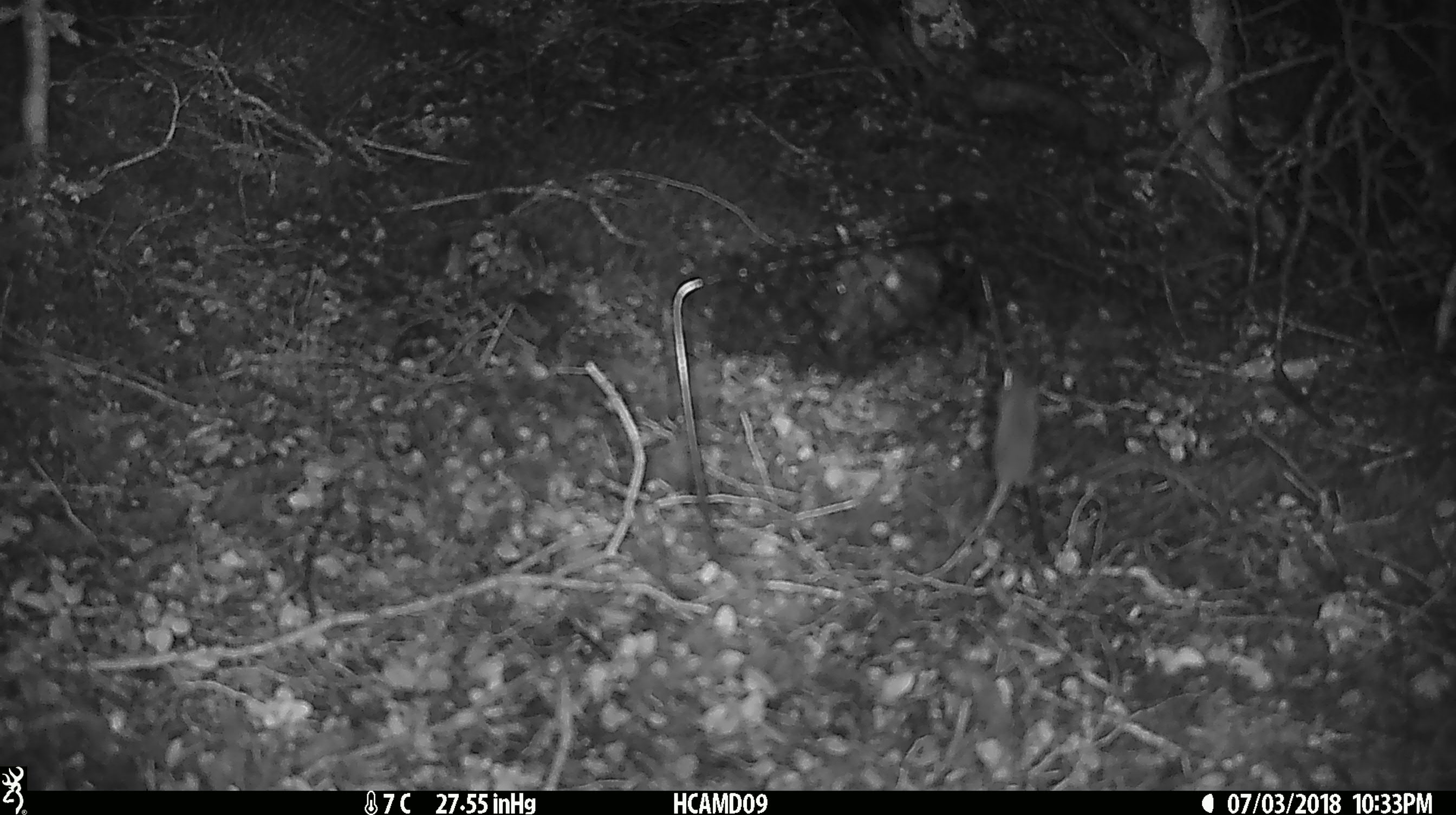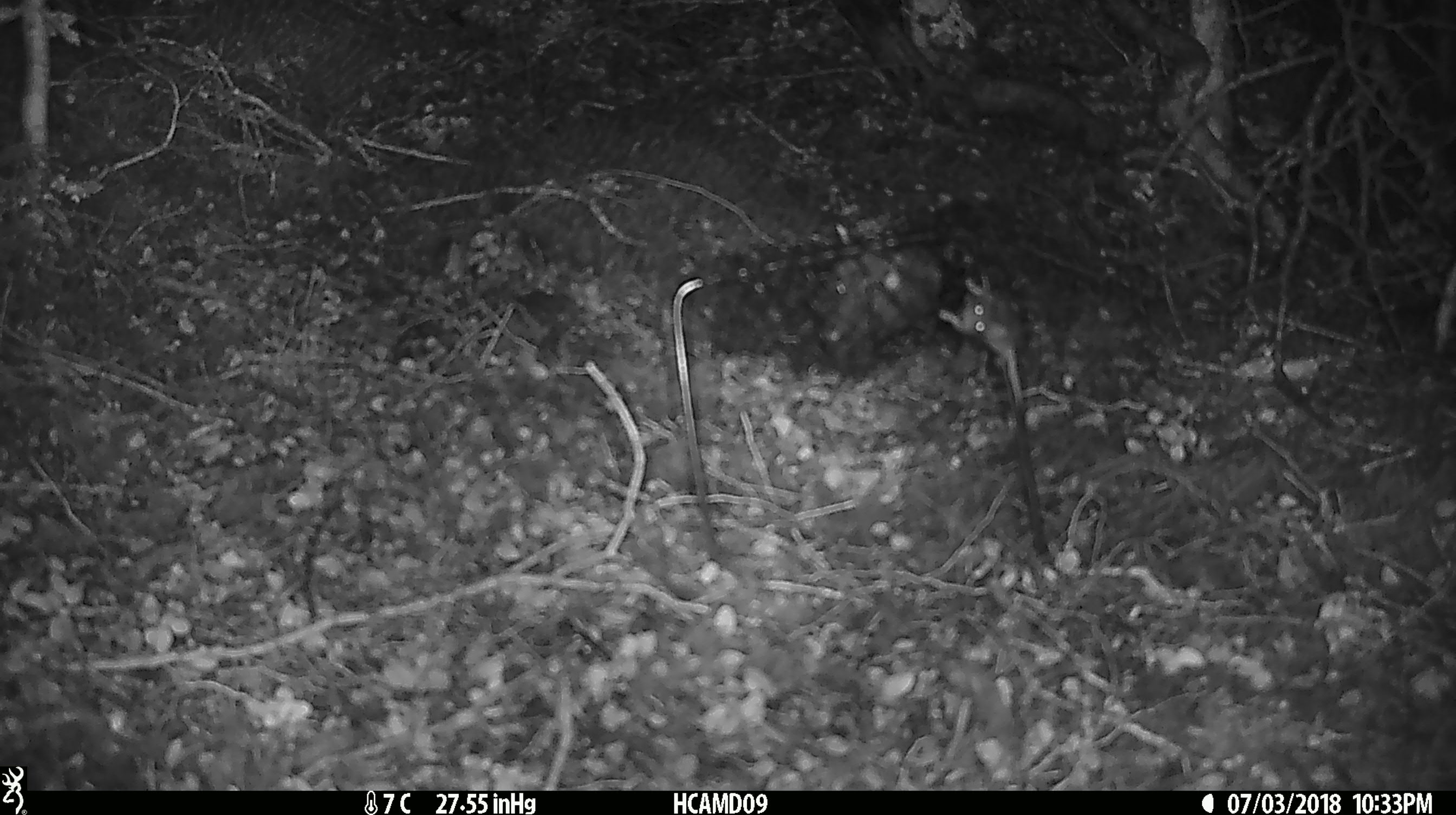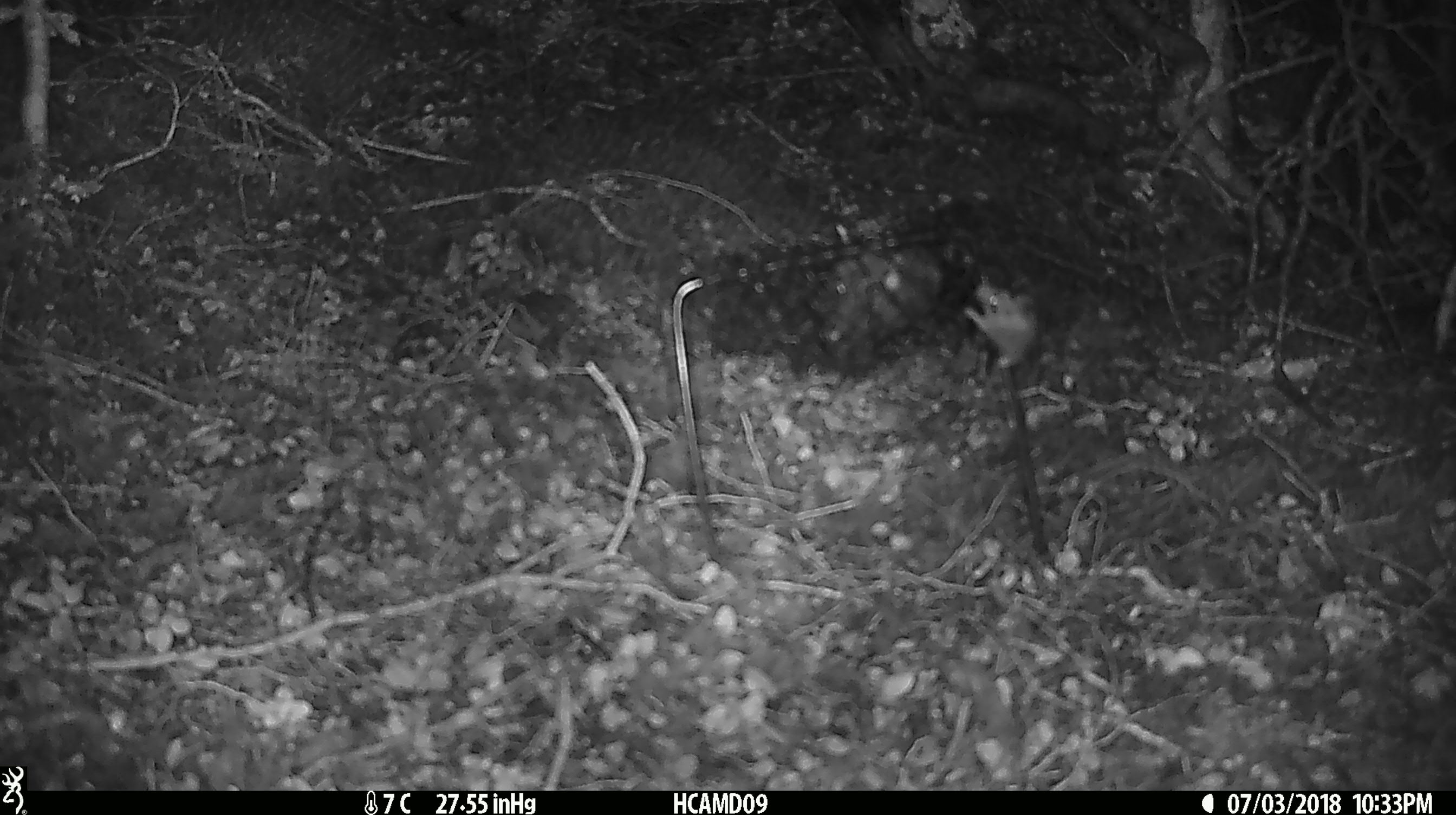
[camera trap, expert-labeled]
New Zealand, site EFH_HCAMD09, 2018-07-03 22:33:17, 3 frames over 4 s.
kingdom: Animalia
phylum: Chordata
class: Mammalia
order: Rodentia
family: Muridae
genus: Mus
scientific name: Mus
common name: mouse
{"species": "mouse (Mus)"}